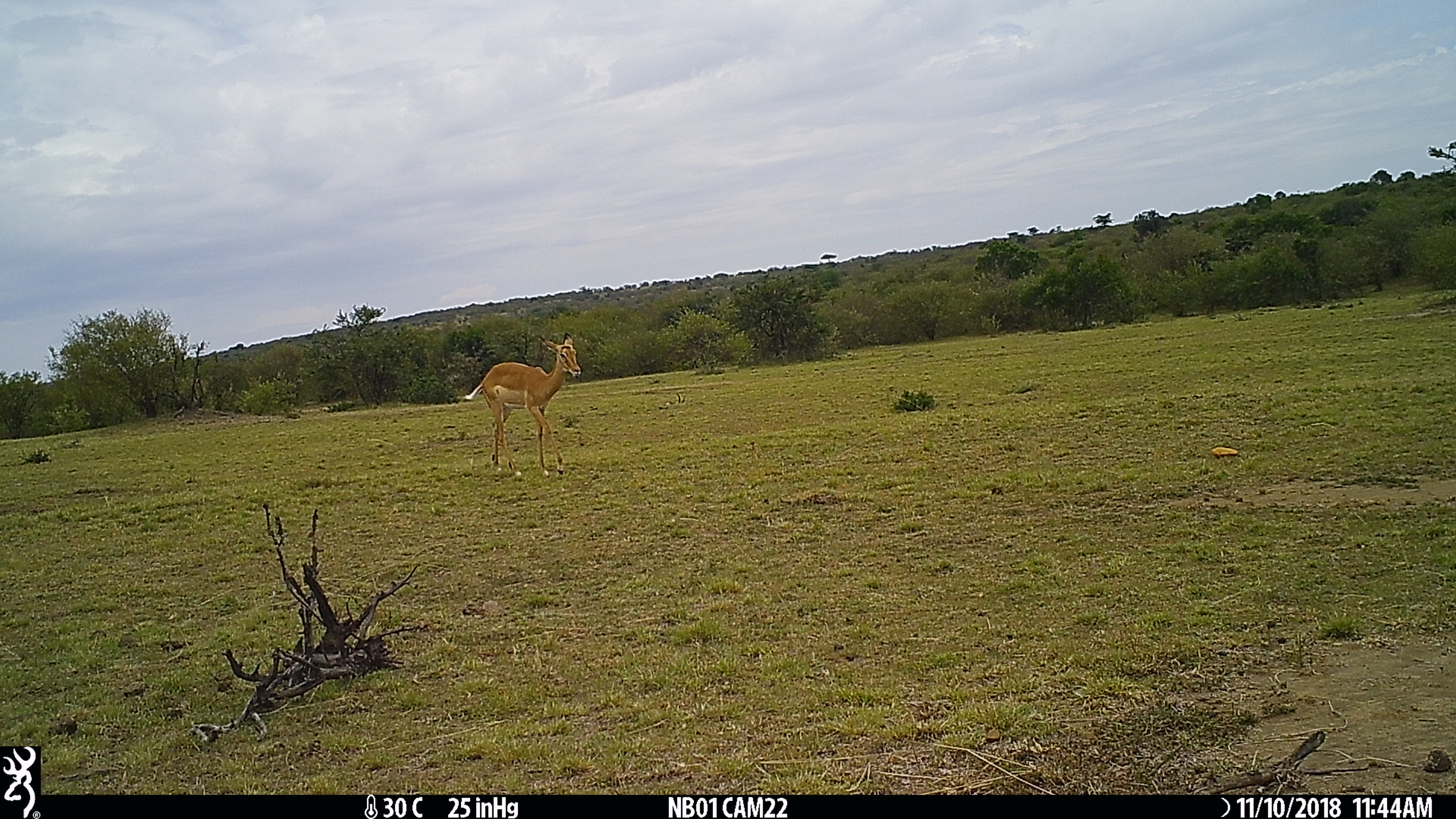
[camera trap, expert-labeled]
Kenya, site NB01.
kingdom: Animalia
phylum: Chordata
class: Mammalia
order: Artiodactyla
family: Bovidae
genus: Aepyceros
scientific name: Aepyceros melampus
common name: impala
Impala (Aepyceros melampus).